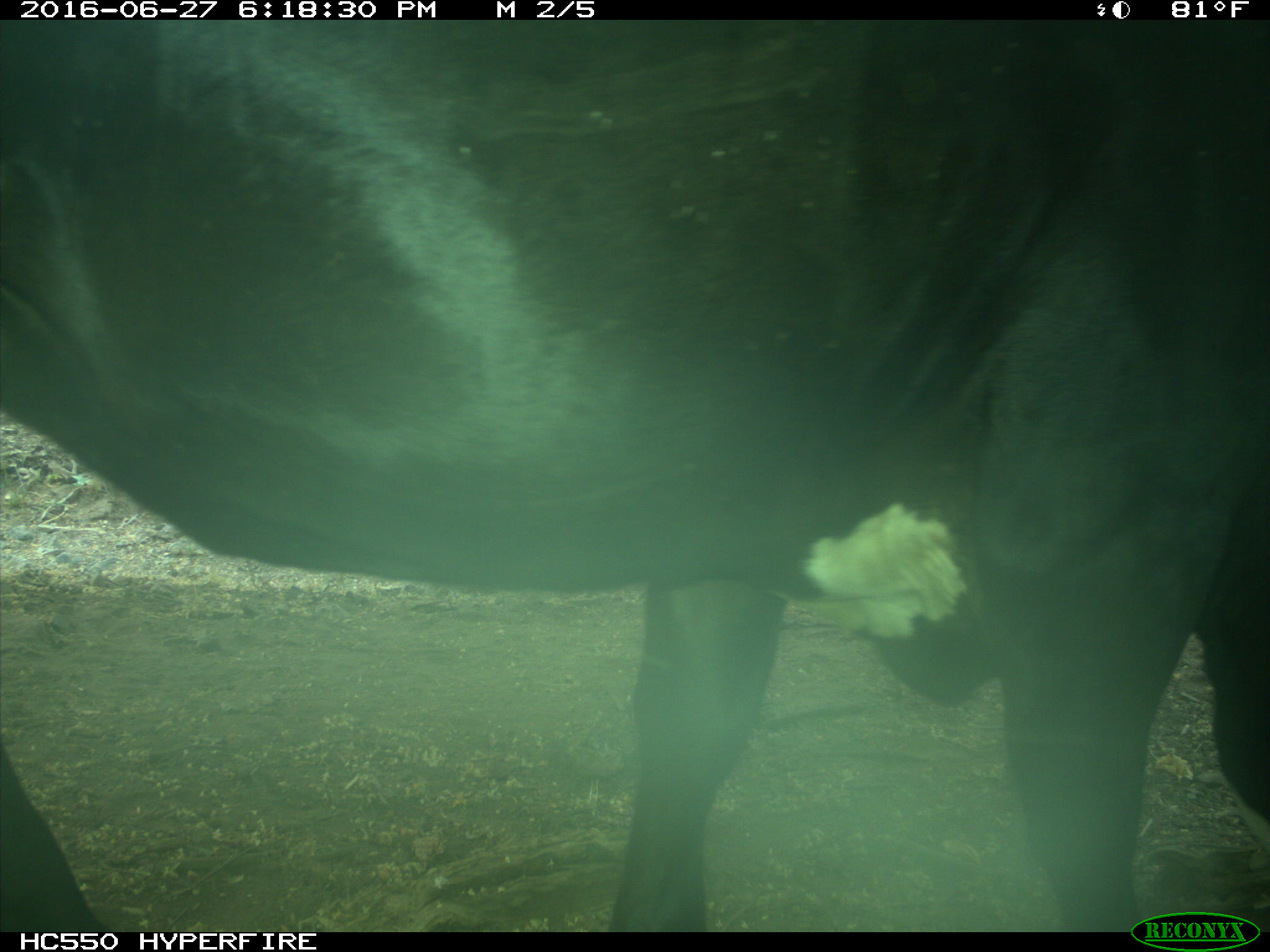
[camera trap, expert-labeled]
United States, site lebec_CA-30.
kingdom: Animalia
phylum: Chordata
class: Mammalia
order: Artiodactyla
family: Bovidae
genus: Bos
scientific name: Bos taurus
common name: domestic cow